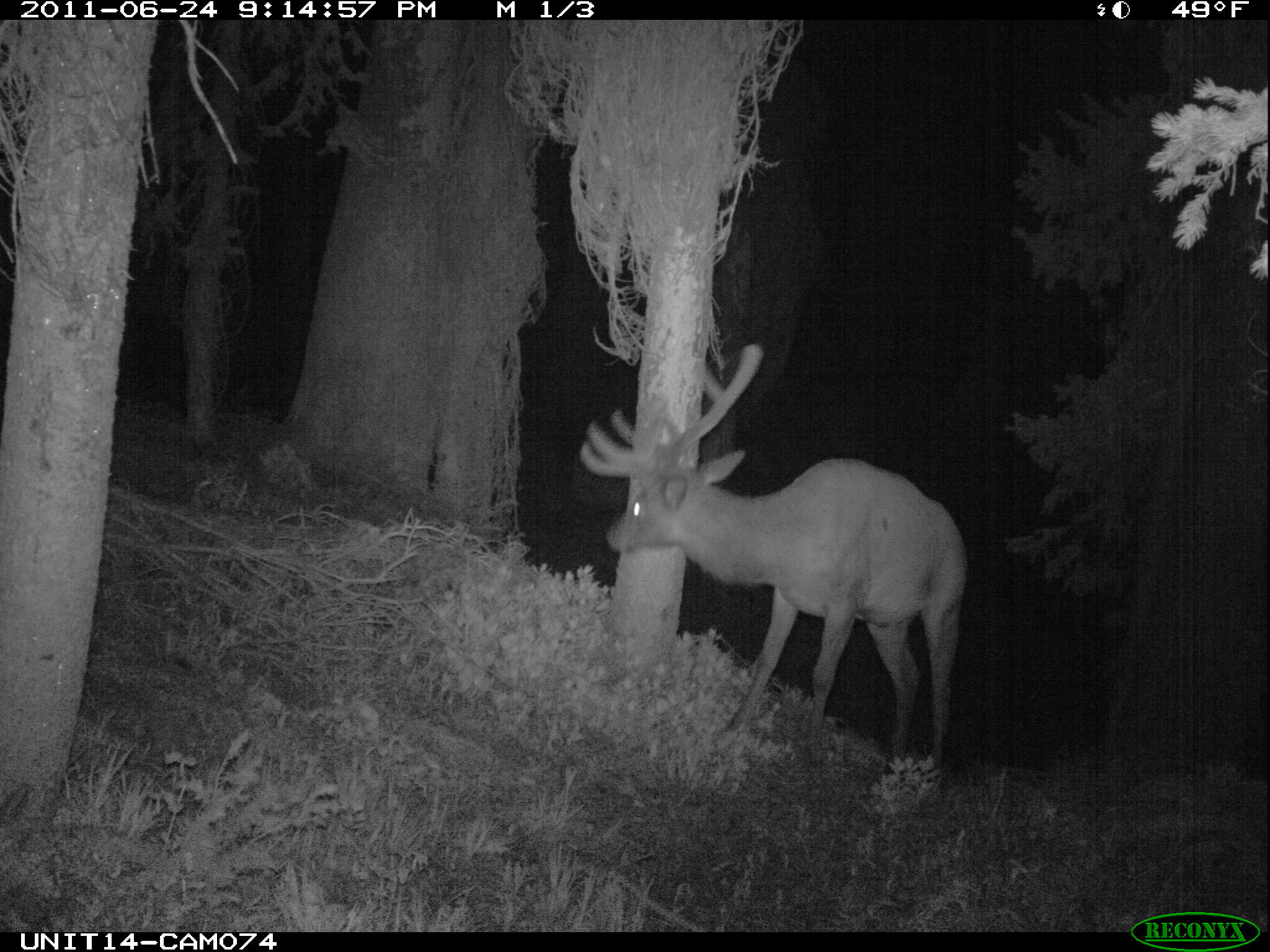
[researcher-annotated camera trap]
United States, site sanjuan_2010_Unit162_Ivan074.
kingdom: Animalia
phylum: Chordata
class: Mammalia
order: Artiodactyla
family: Cervidae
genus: Cervus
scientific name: Cervus elaphus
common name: red deer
Cervus elaphus (red deer).